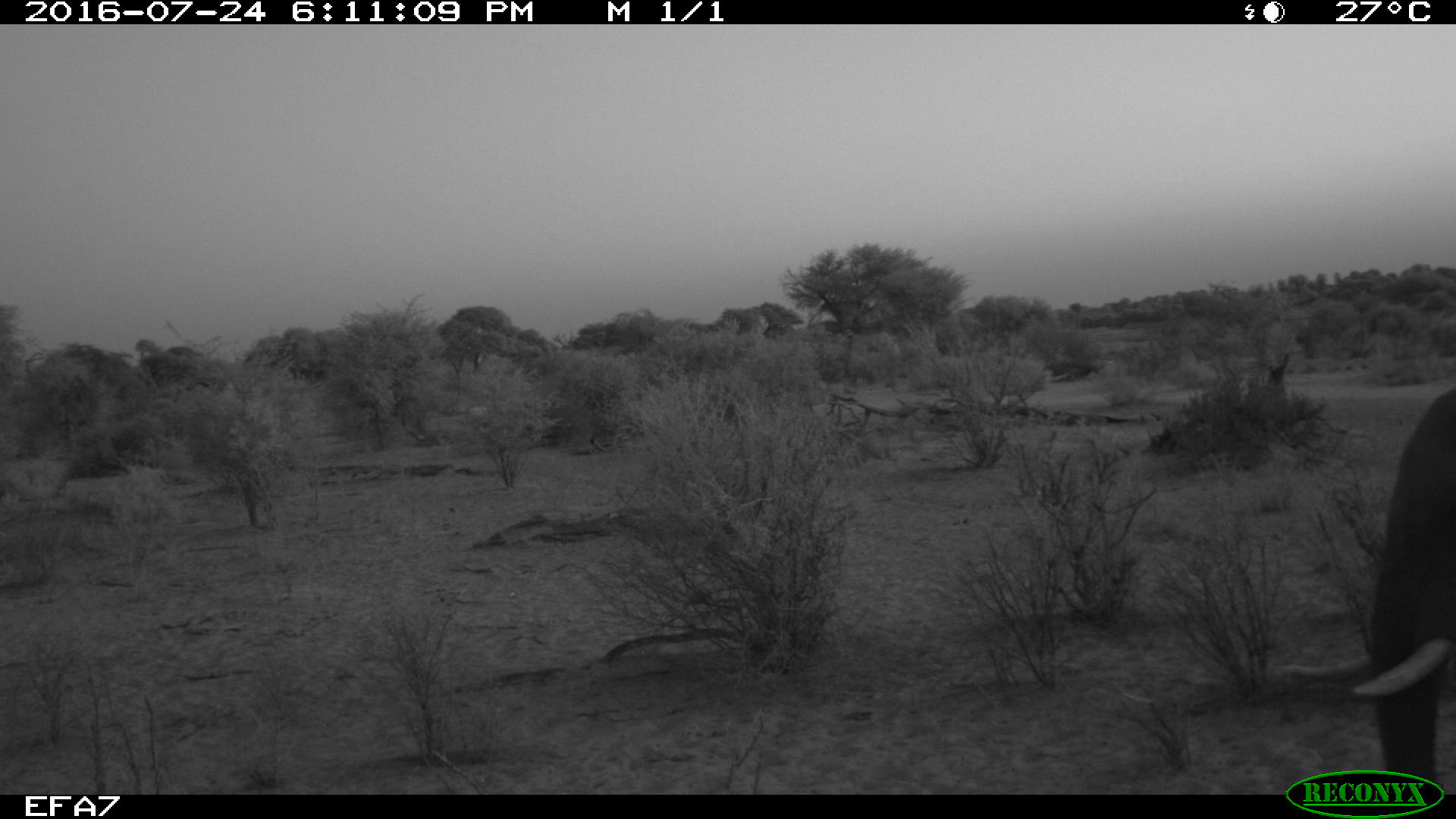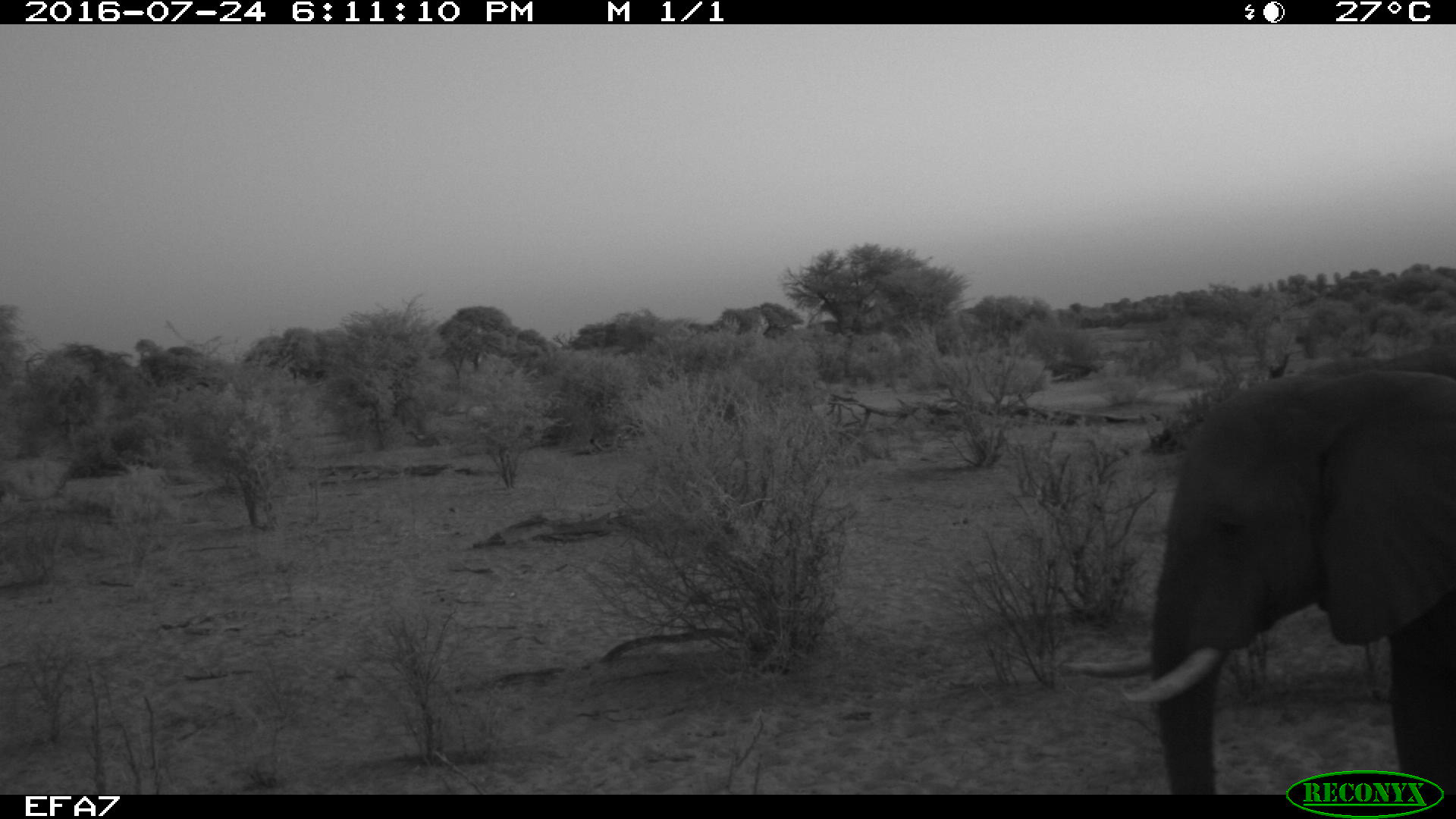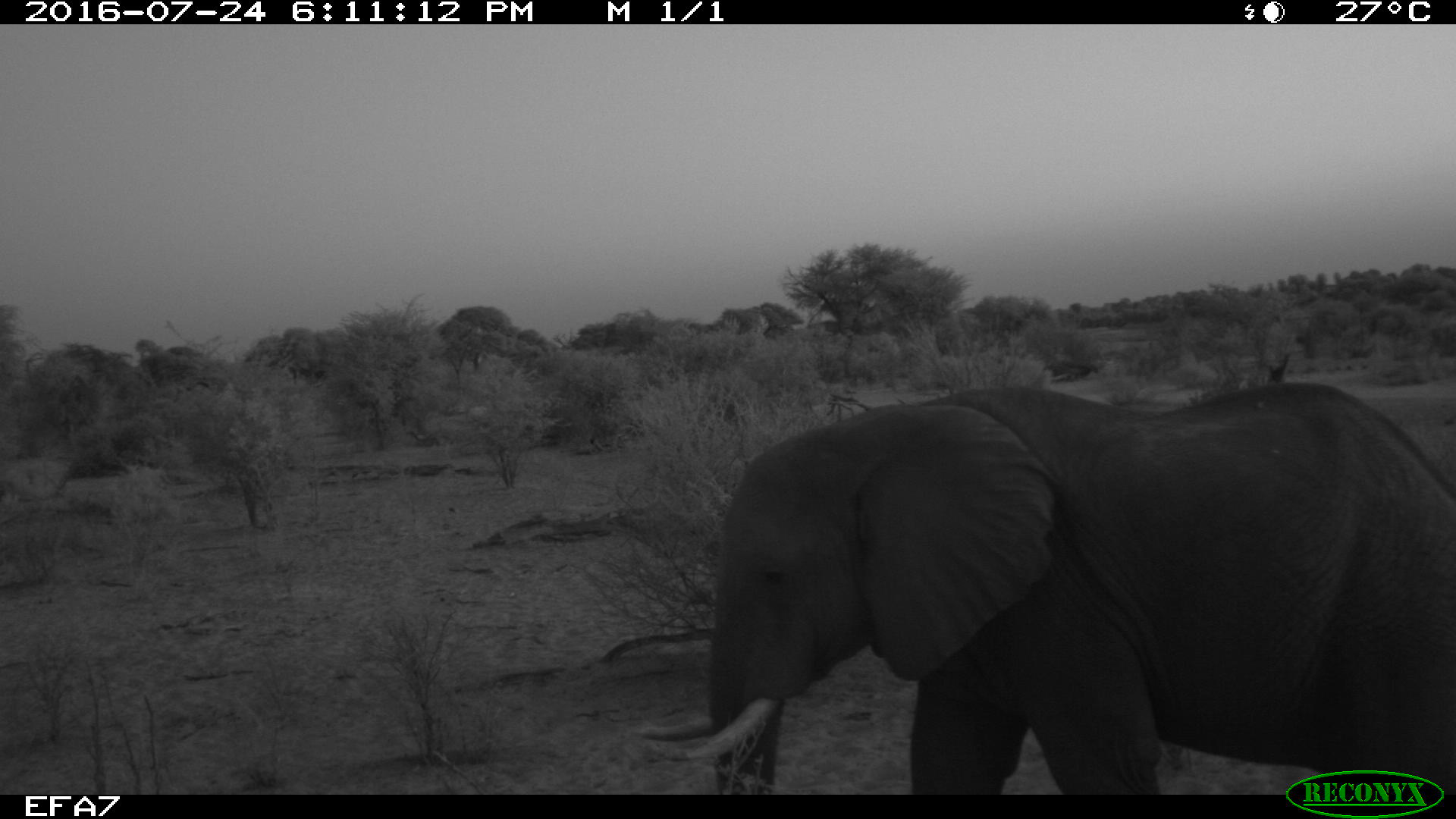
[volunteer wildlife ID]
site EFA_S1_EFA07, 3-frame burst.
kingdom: Animalia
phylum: Chordata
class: Mammalia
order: Proboscidea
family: Elephantidae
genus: Loxodonta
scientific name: Loxodonta africana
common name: african bush elephant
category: elephant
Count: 1.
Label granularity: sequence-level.